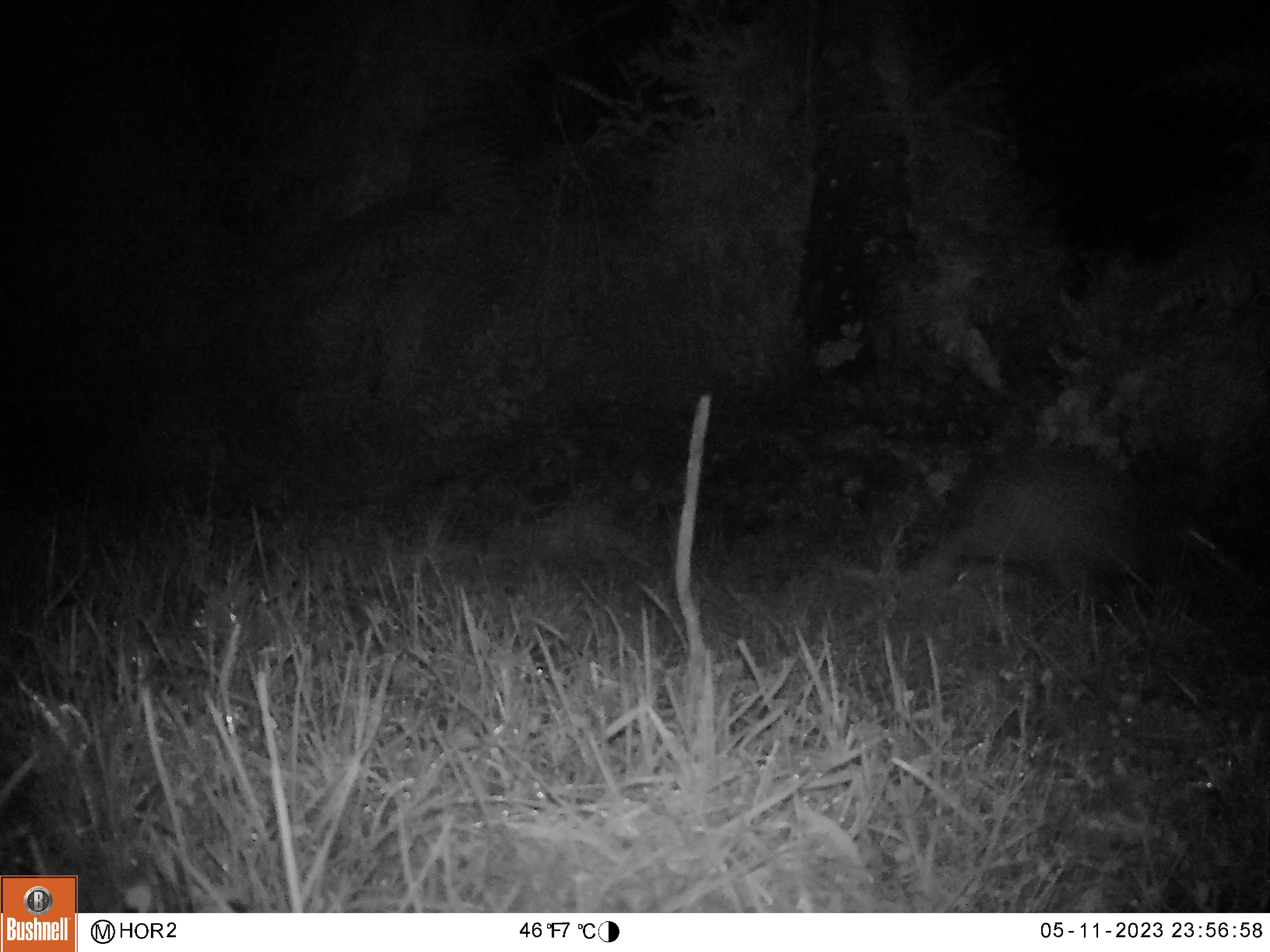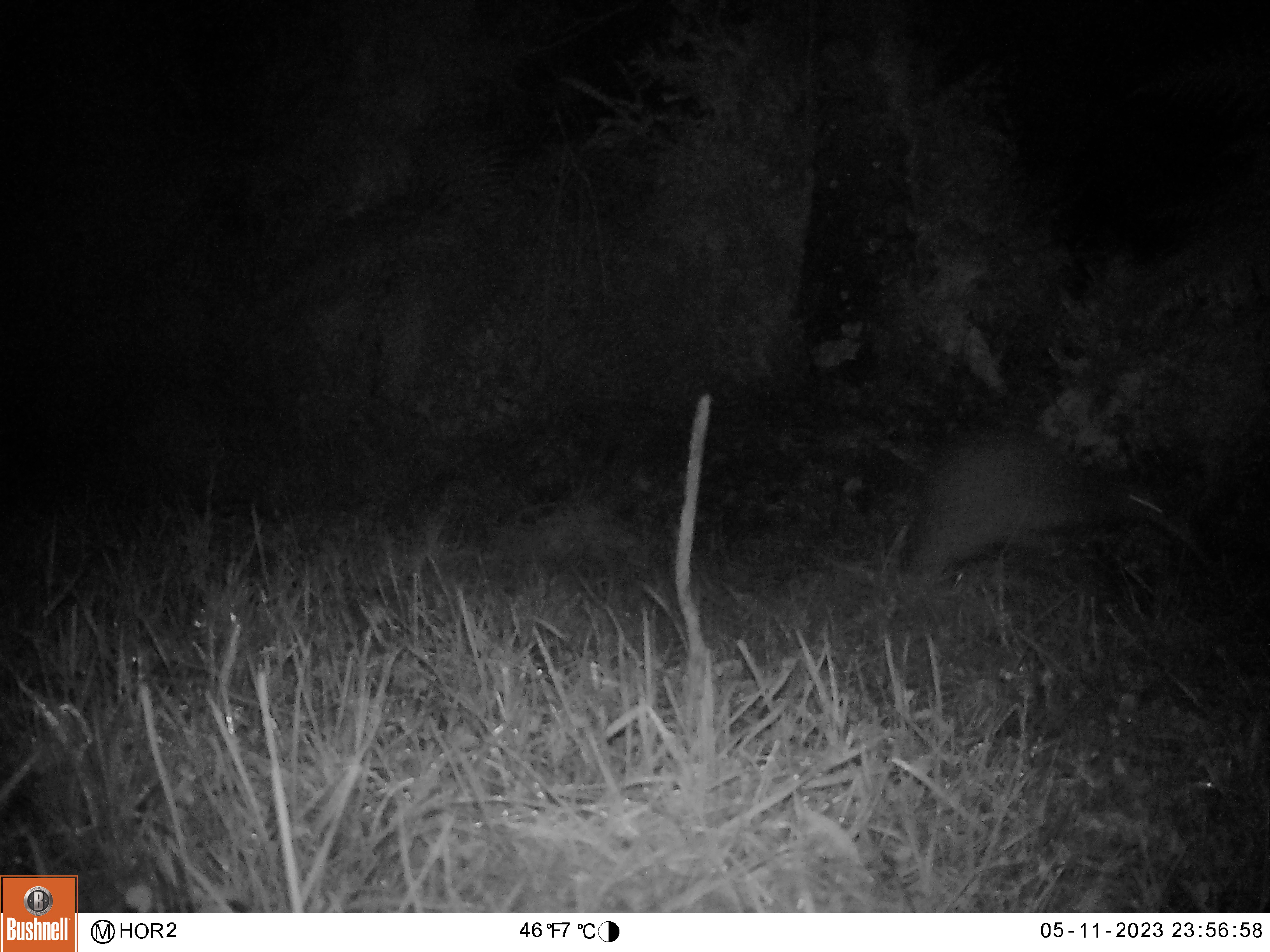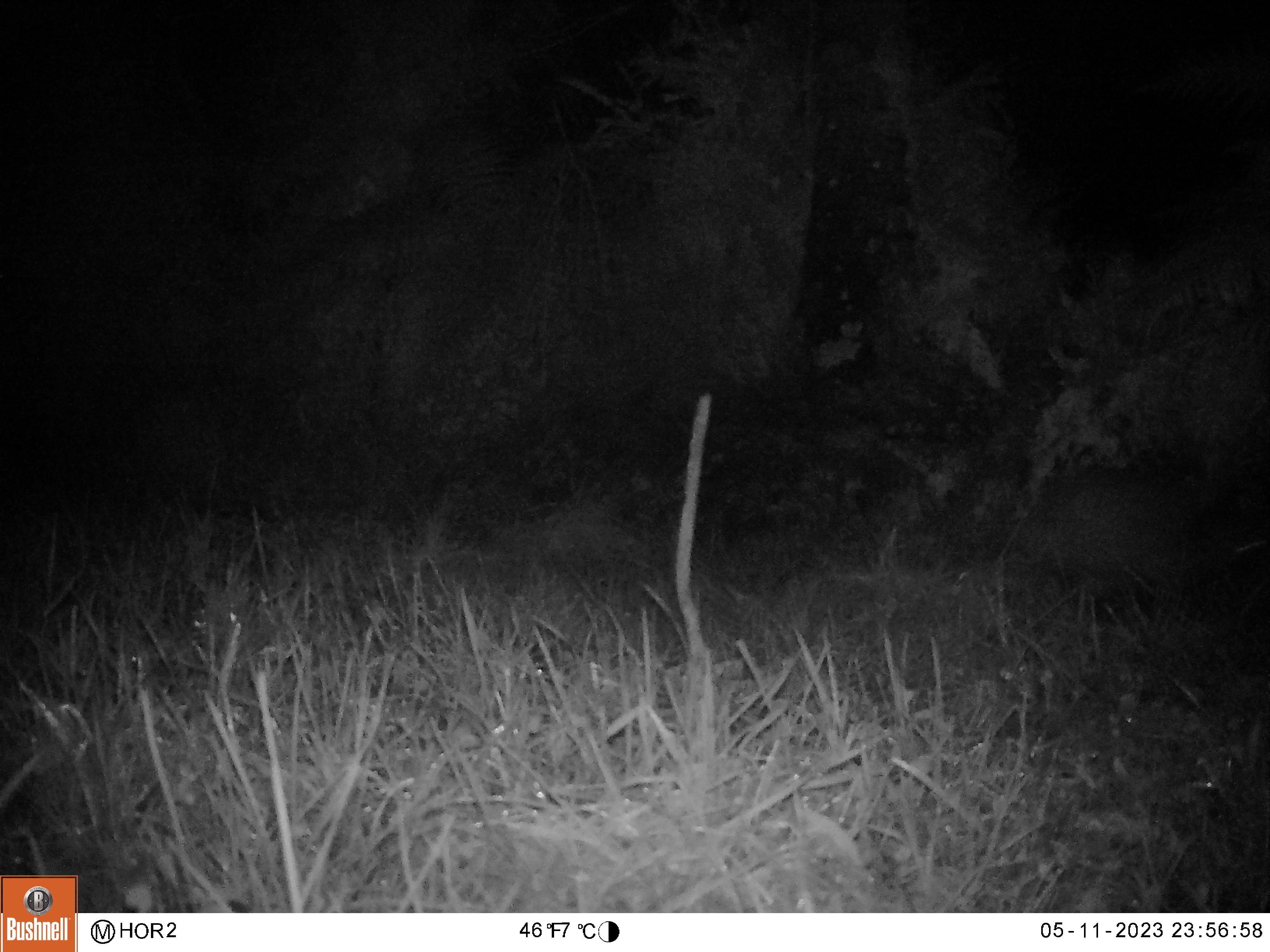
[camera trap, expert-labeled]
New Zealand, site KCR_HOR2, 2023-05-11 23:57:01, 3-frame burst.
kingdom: Animalia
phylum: Chordata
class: Aves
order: Apterygiformes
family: Apterygidae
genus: Apteryx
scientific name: Apteryx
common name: kiwi